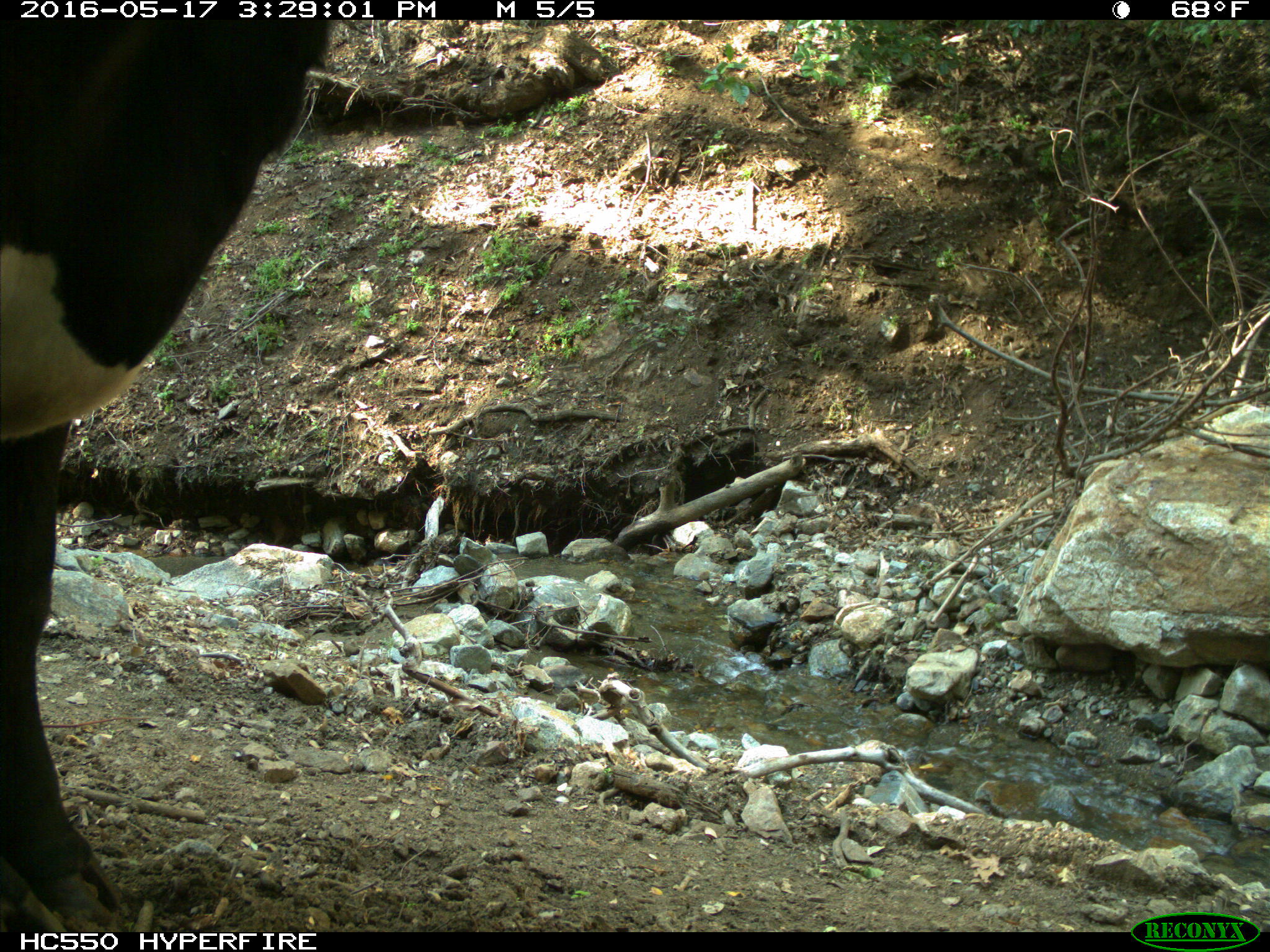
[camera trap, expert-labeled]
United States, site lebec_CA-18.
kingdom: Animalia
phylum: Chordata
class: Mammalia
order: Artiodactyla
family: Bovidae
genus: Bos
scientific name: Bos taurus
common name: domestic cow